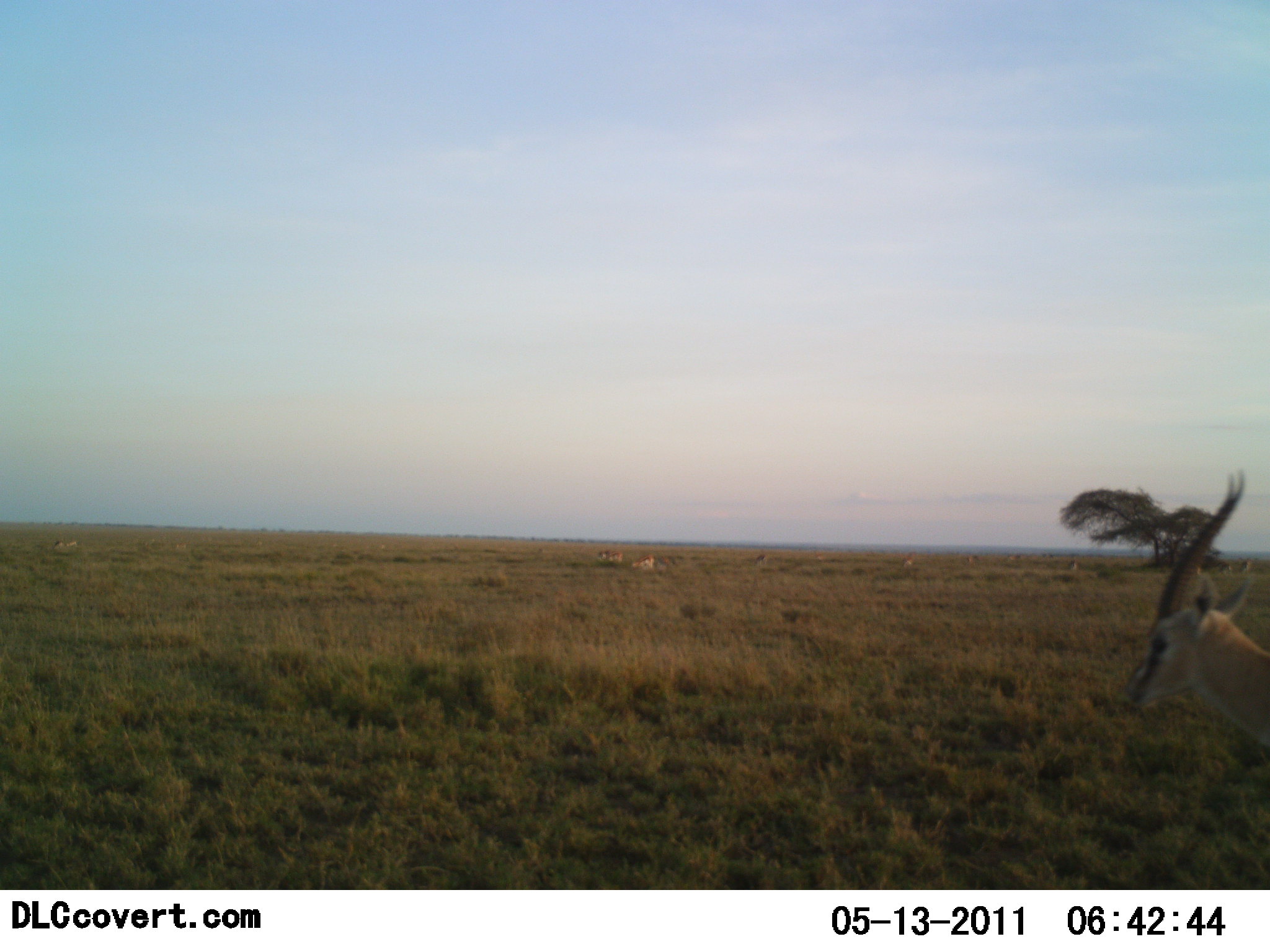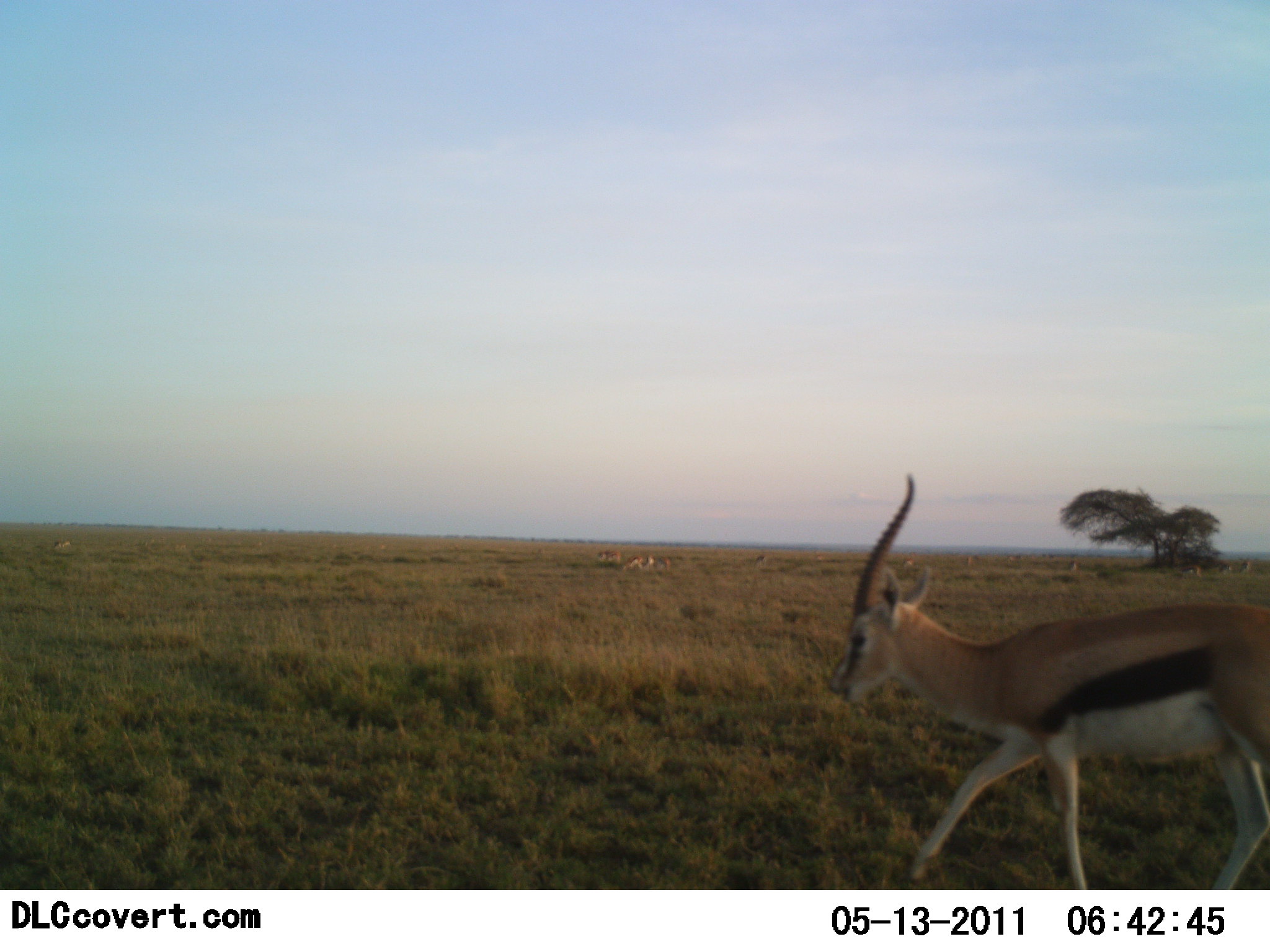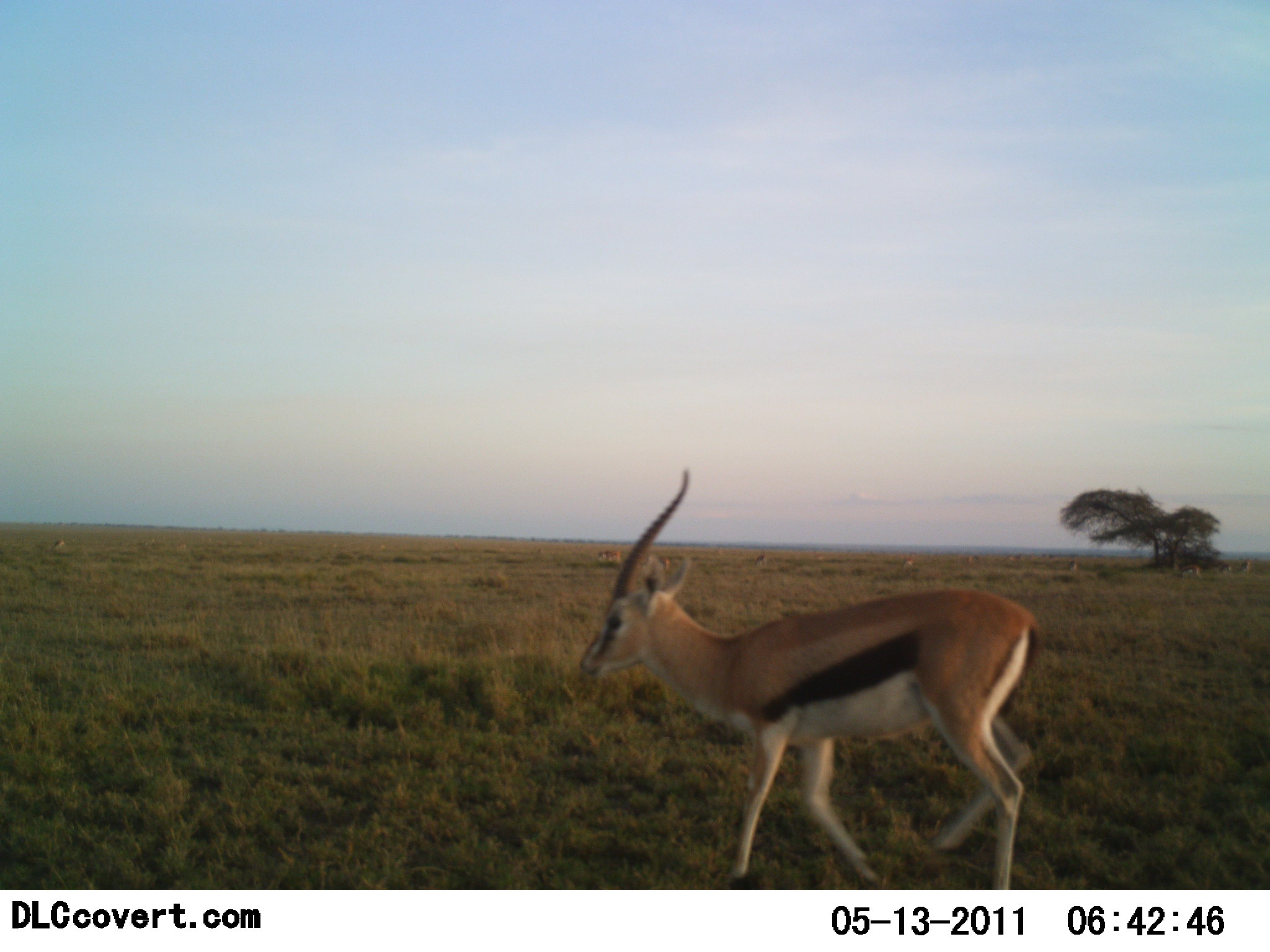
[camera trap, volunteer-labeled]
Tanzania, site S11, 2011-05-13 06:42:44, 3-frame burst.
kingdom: Animalia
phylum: Chordata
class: Mammalia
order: Artiodactyla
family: Bovidae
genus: Eudorcas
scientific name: Eudorcas thomsonii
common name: thomson's gazelle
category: gazellethomsons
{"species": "gazellethomsons (thomson's gazelle) (Eudorcas thomsonii)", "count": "2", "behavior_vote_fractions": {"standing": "20%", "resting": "0%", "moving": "100%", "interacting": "0%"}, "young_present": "0%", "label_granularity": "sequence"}